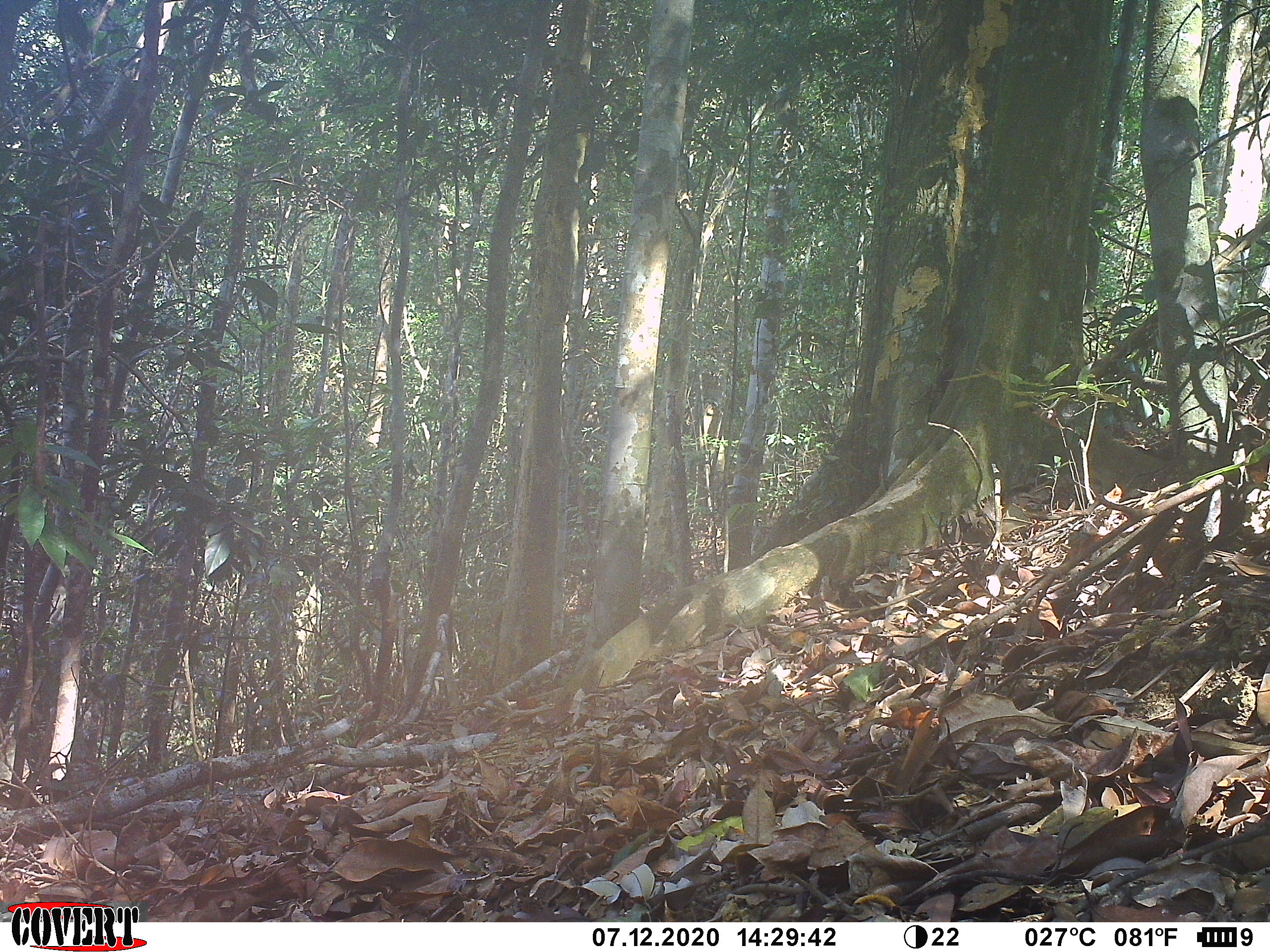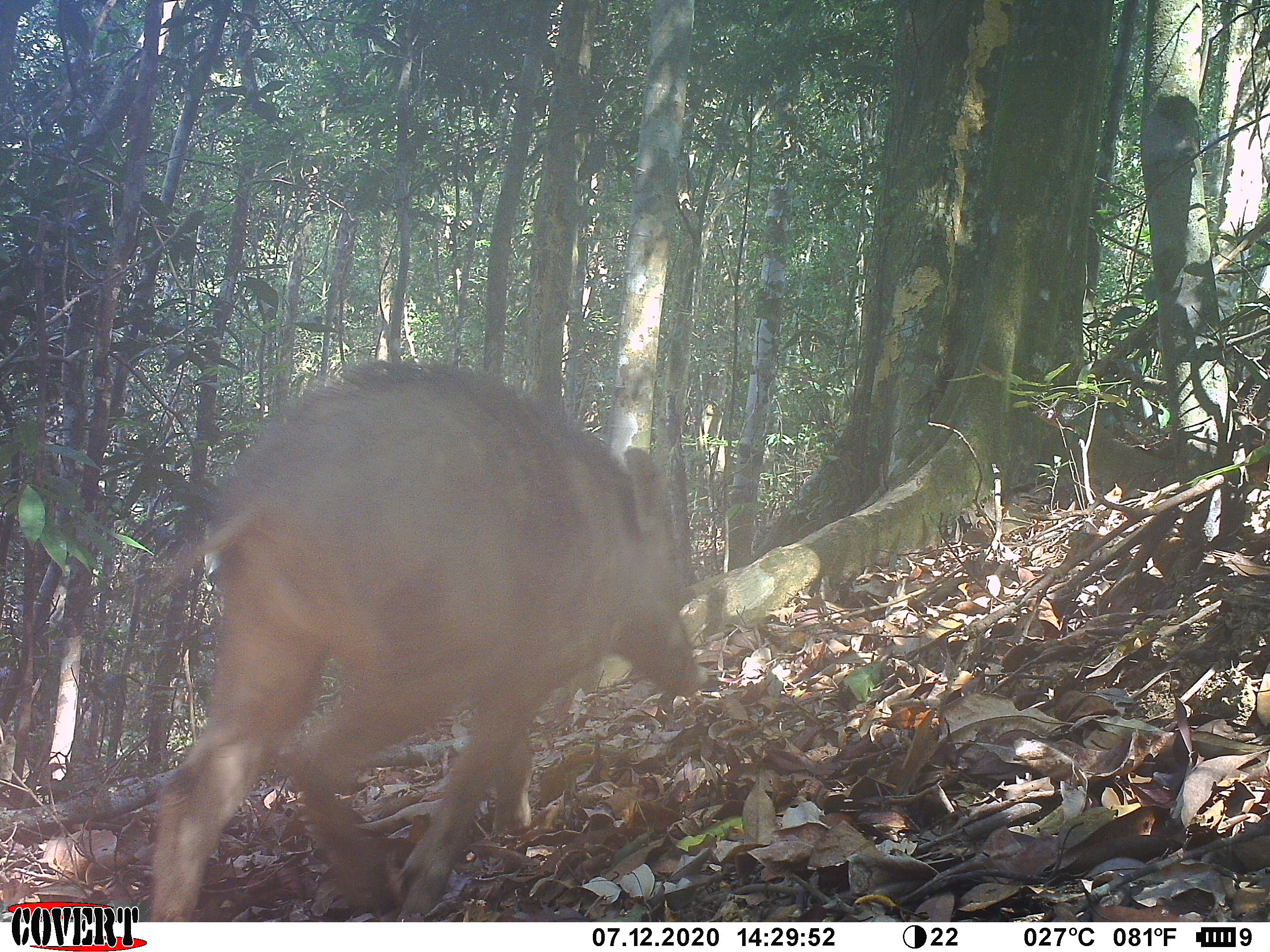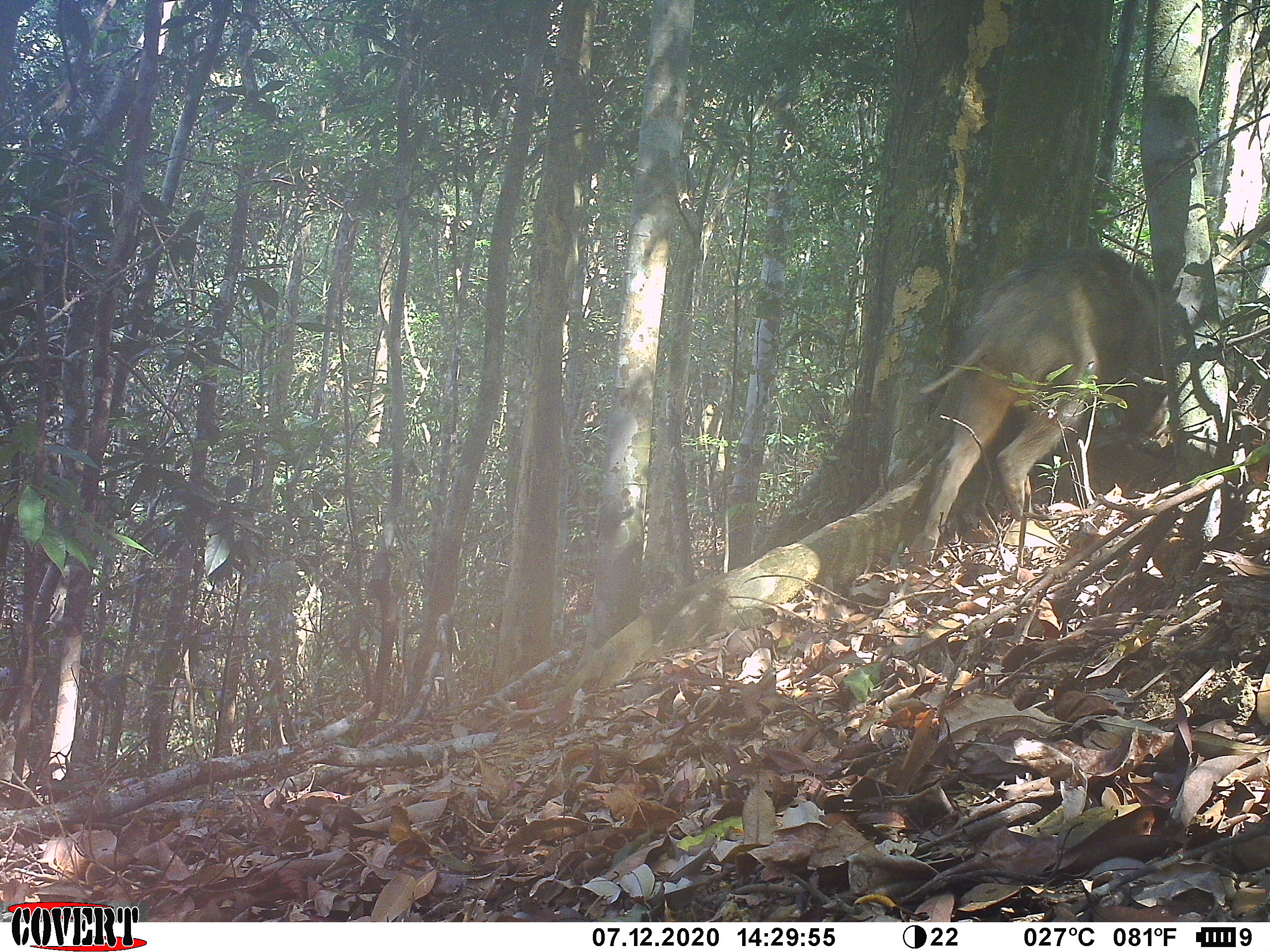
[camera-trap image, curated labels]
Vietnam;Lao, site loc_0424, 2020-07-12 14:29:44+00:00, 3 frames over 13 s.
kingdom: Animalia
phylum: Chordata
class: Mammalia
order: Artiodactyla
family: Suidae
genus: Sus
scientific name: Sus scrofa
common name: eurasian wild pig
Eurasian wild pig (Sus scrofa). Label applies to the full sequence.